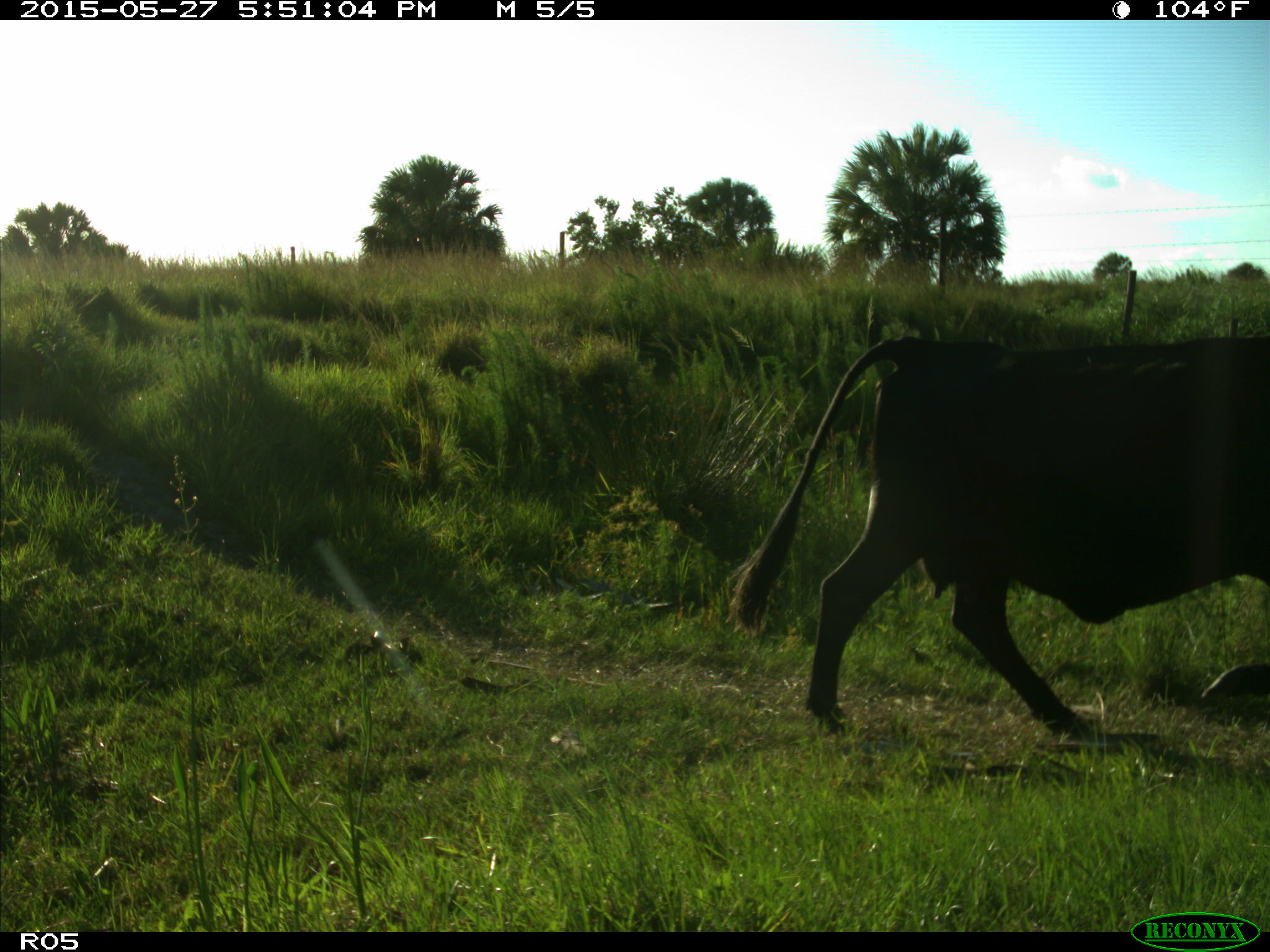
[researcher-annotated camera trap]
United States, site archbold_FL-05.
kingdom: Animalia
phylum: Chordata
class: Mammalia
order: Artiodactyla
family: Bovidae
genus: Bos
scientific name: Bos taurus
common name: domestic cow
Bos taurus (domestic cow).